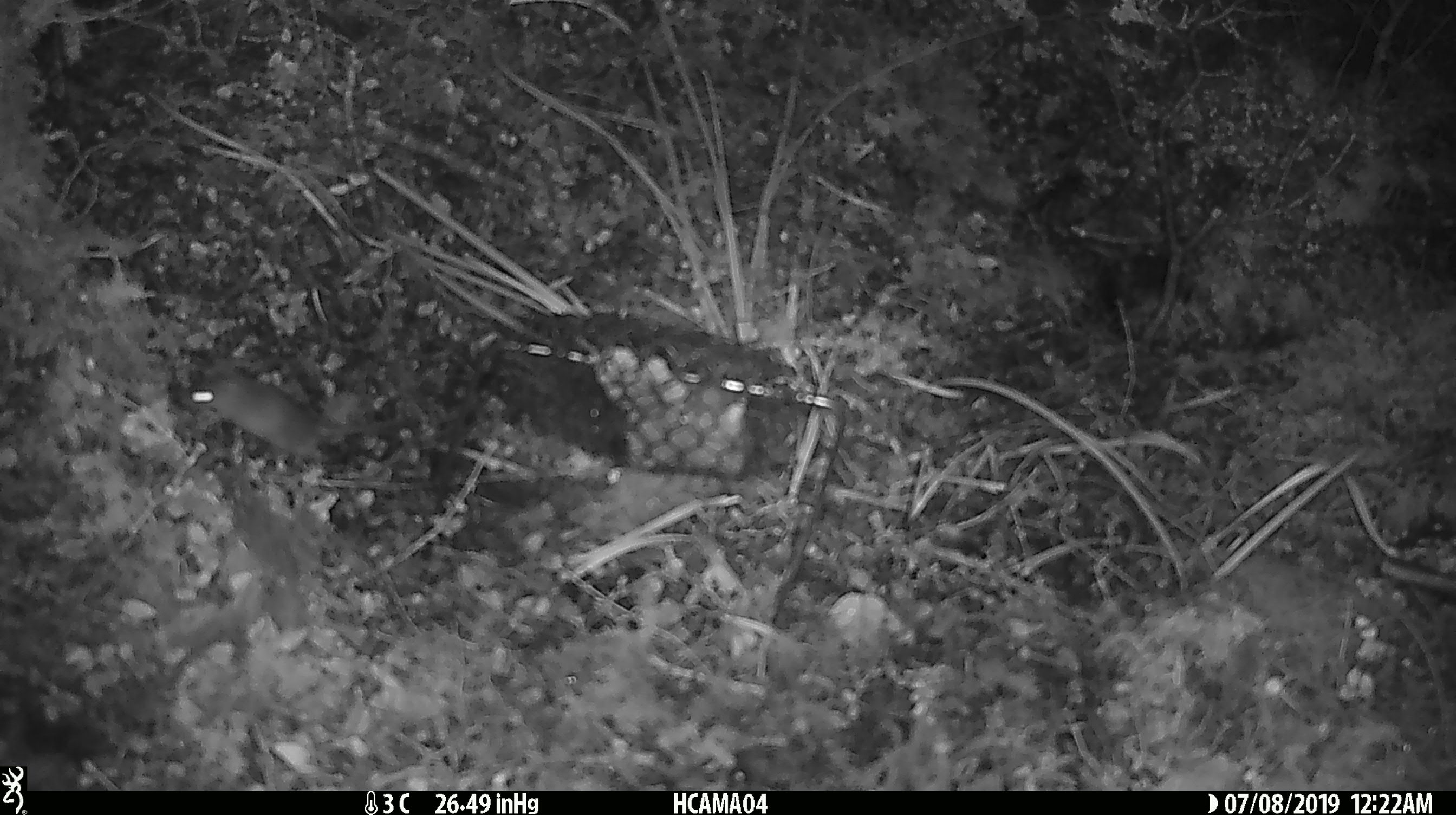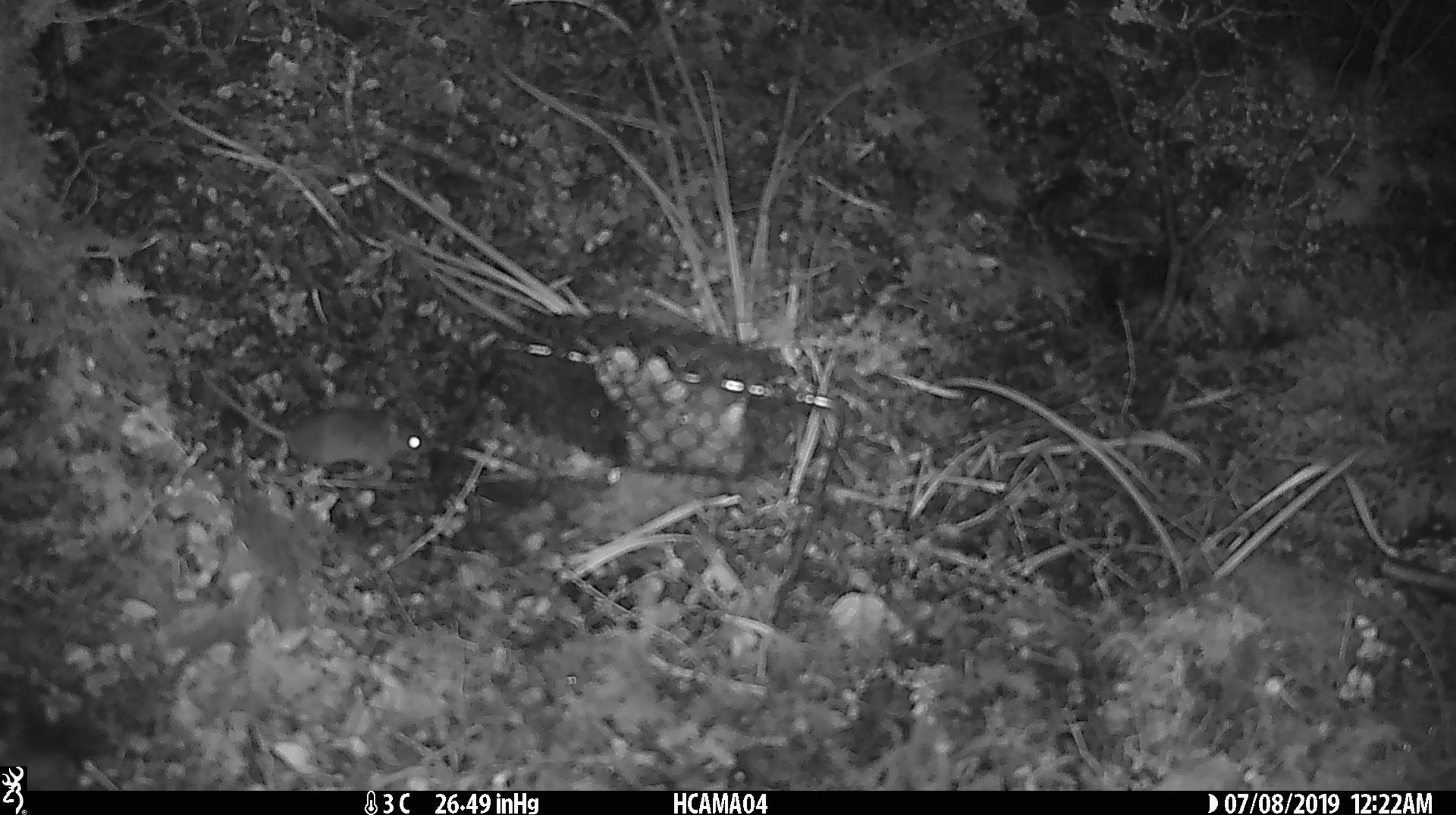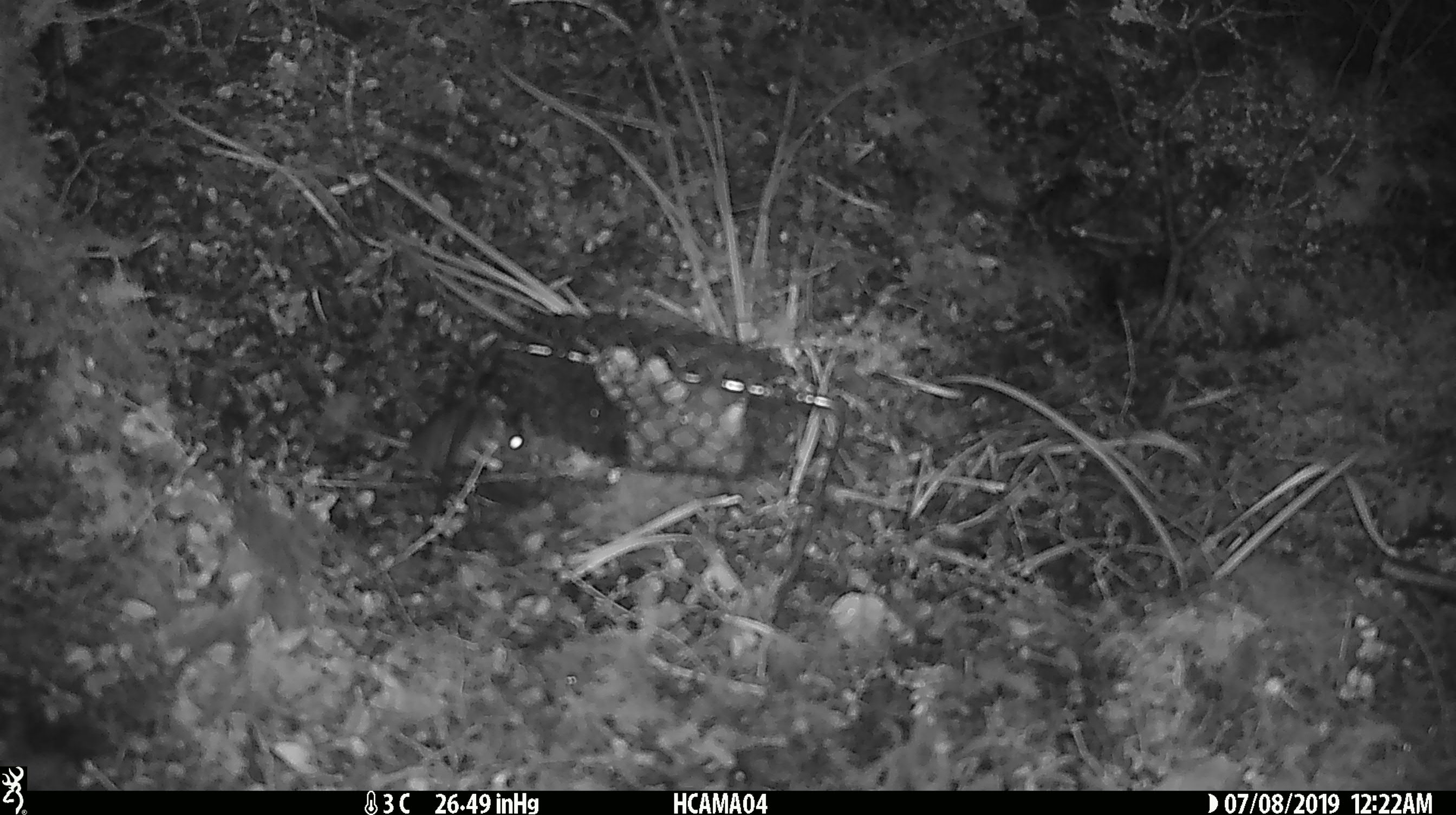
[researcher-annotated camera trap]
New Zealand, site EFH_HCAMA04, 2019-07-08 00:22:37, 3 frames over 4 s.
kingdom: Animalia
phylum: Chordata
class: Mammalia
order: Rodentia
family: Muridae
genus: Mus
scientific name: Mus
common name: mouse